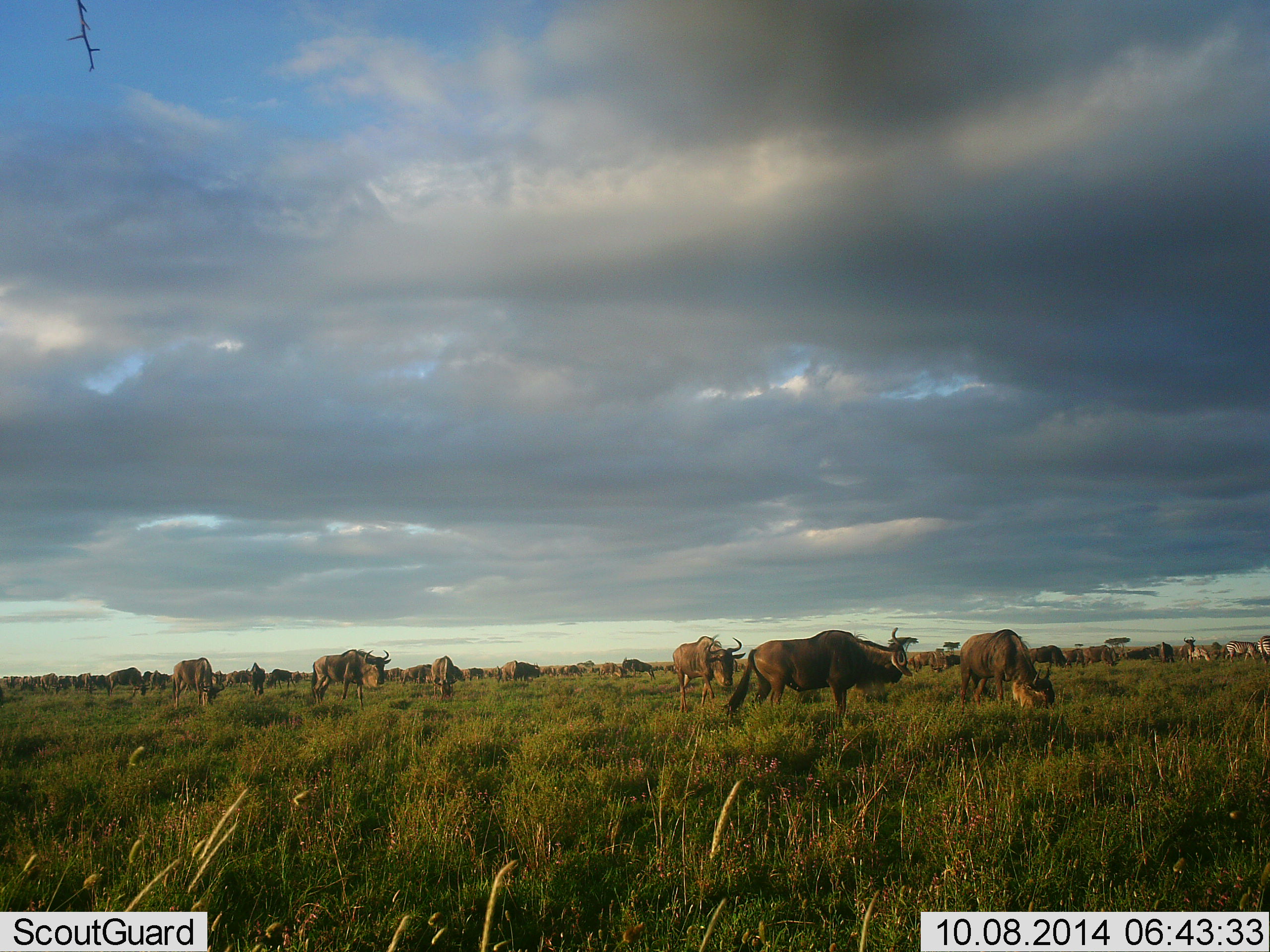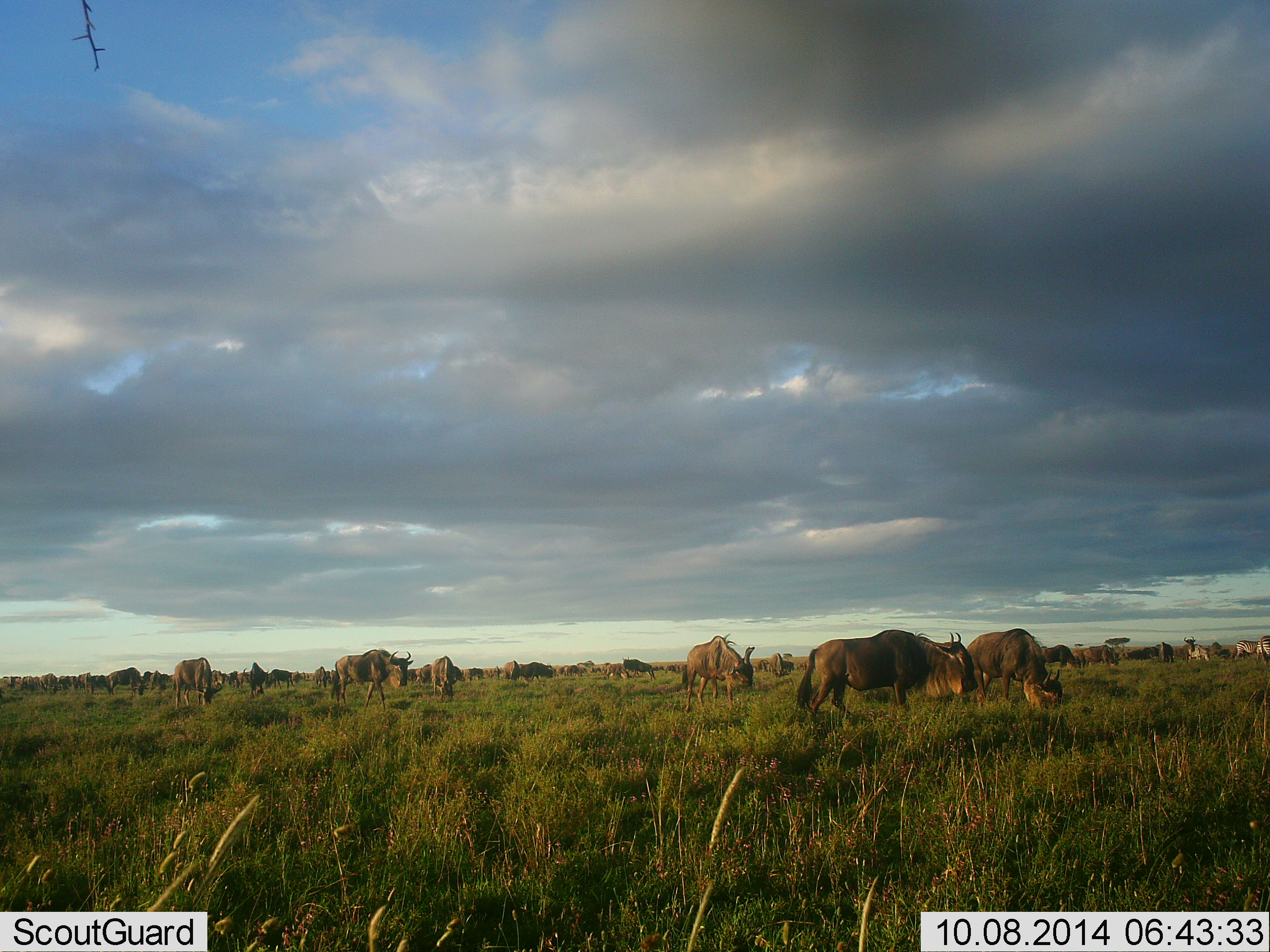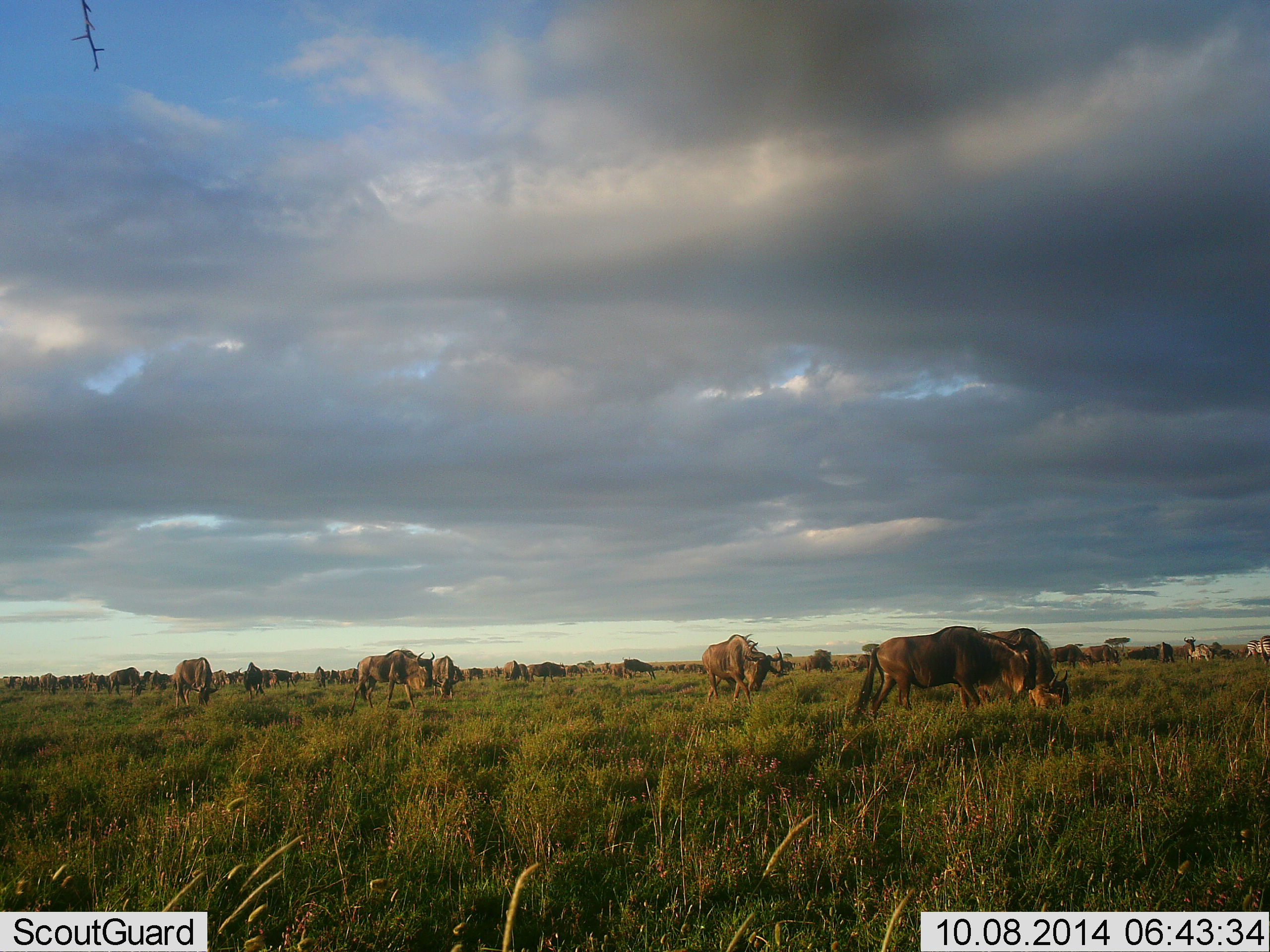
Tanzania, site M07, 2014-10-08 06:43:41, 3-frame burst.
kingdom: Animalia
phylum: Chordata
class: Mammalia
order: Artiodactyla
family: Bovidae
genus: Connochaetes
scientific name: Connochaetes taurinus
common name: blue wildebeest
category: wildebeest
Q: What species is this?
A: Wildebeest (blue wildebeest) (Connochaetes taurinus).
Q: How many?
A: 11-50.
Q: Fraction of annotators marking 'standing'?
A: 41%.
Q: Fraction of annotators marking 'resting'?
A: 0%.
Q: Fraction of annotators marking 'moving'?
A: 82%.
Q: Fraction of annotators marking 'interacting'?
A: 6%.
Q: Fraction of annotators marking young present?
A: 6%.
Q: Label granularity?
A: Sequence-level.